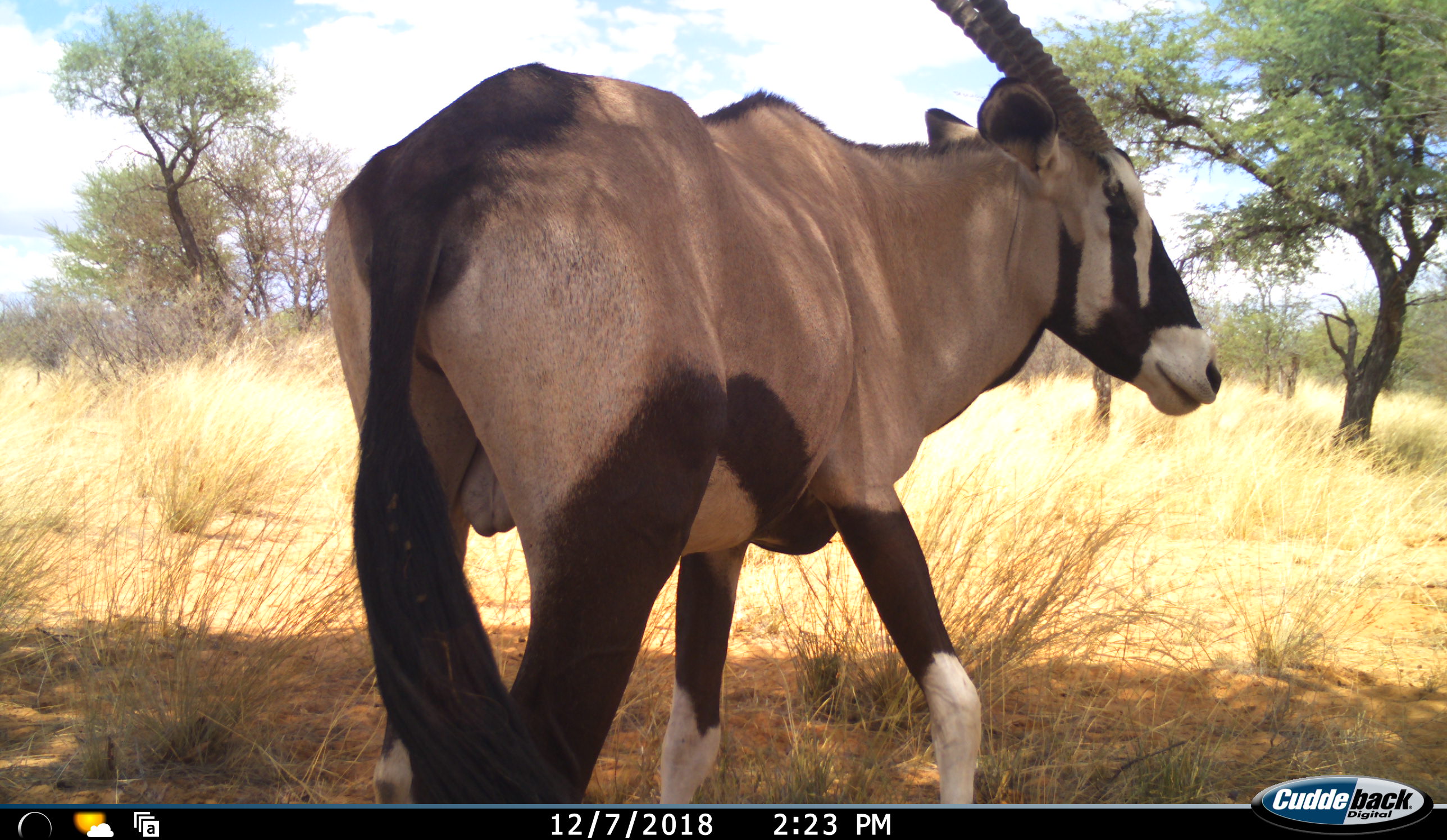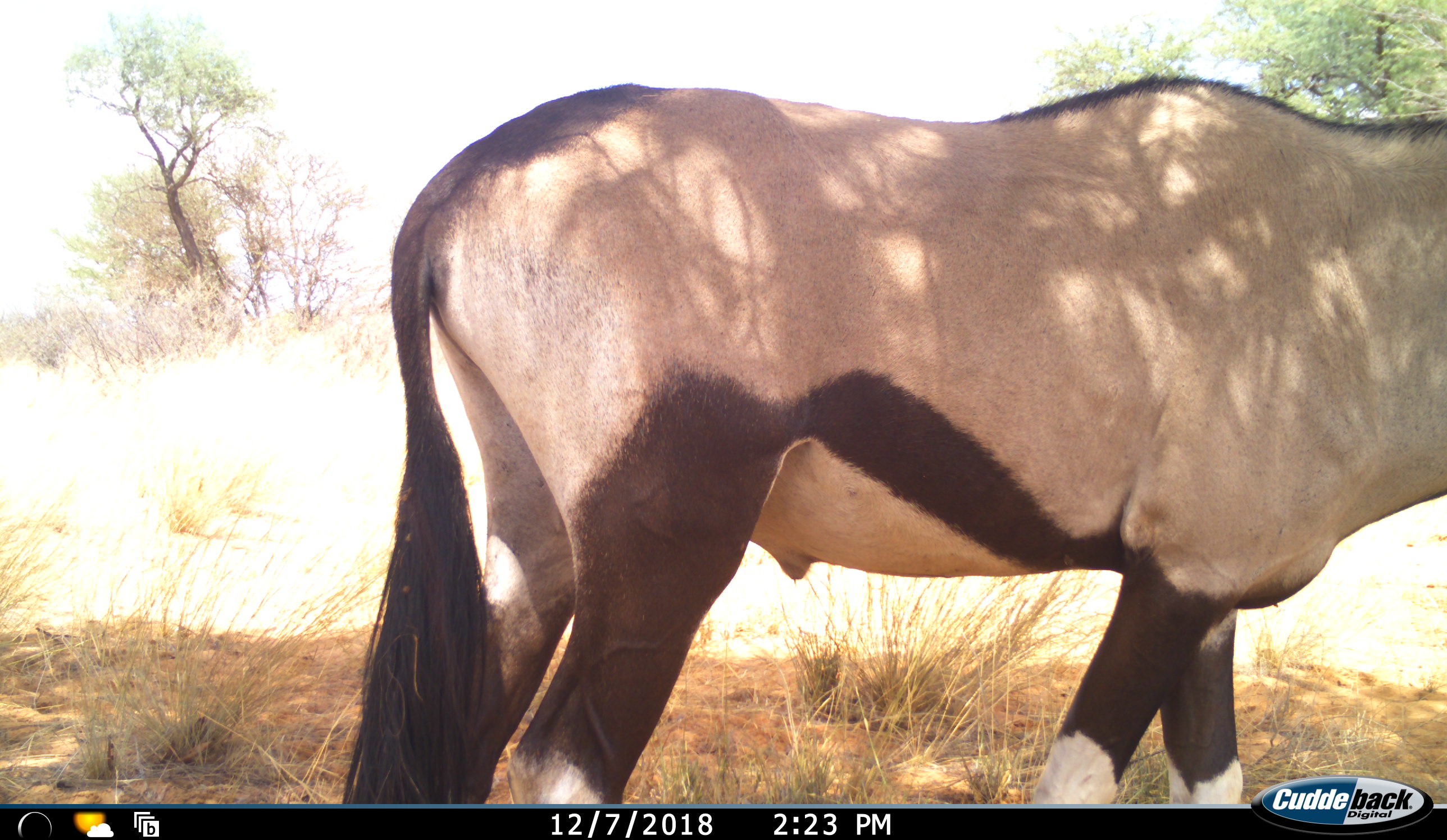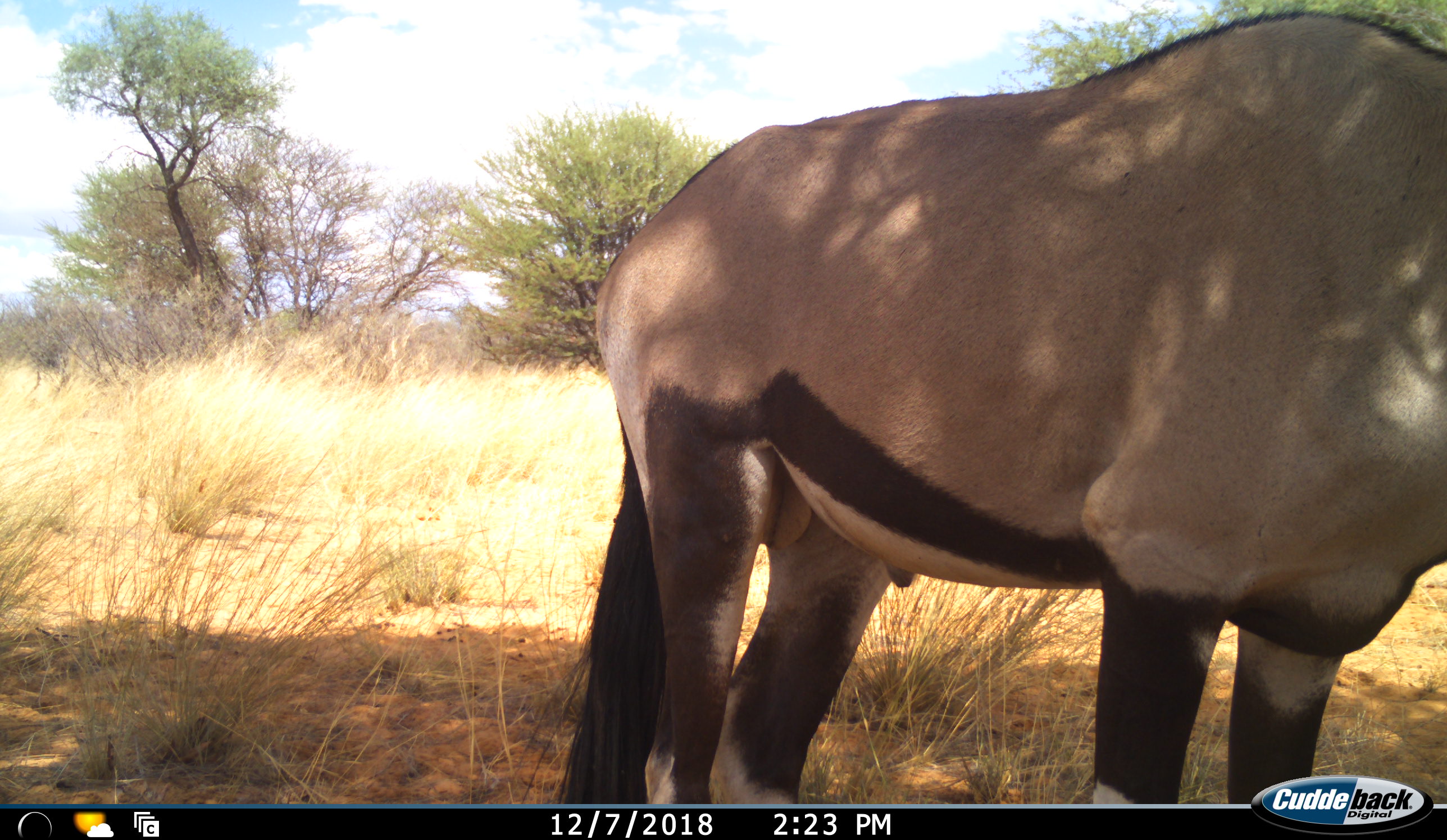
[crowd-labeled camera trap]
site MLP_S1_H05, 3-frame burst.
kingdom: Animalia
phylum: Chordata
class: Mammalia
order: Artiodactyla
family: Bovidae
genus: Oryx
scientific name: Oryx gazella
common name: gemsbok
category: oryx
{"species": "oryx (gemsbok) (Oryx gazella)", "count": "1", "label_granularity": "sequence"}